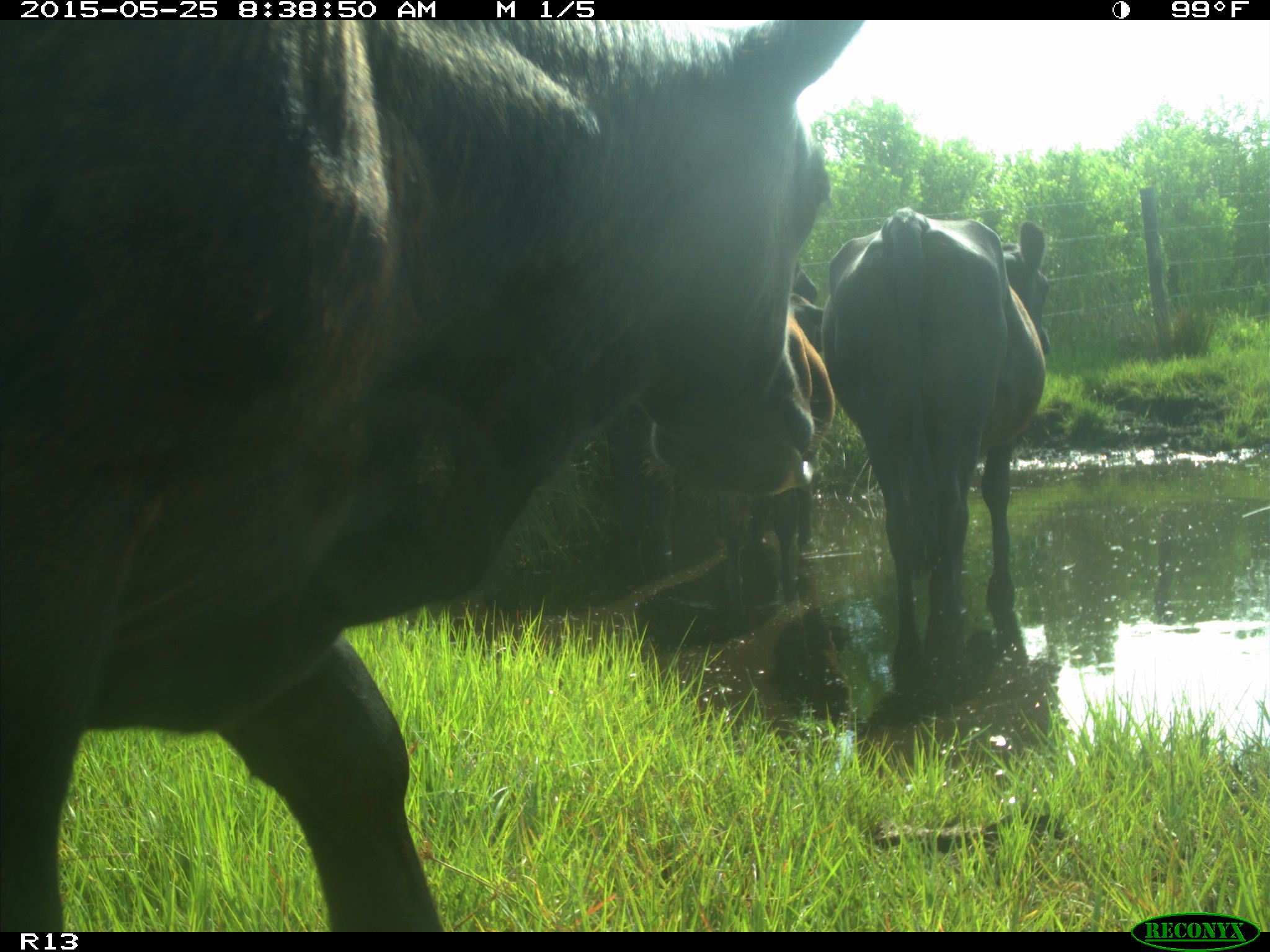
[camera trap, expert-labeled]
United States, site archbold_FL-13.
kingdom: Animalia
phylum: Chordata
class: Mammalia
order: Artiodactyla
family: Bovidae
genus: Bos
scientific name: Bos taurus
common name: domestic cow